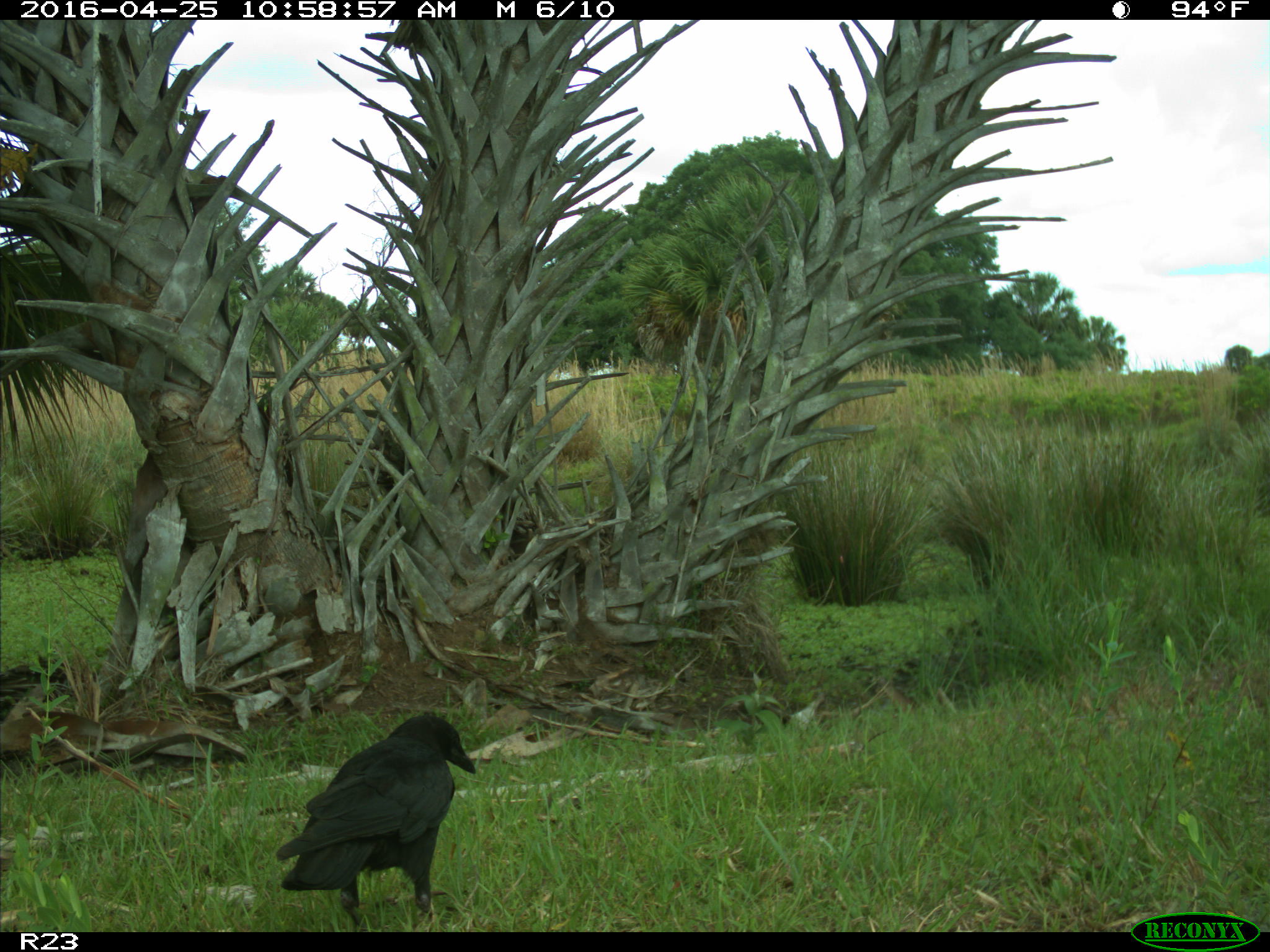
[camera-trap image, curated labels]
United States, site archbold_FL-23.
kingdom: Animalia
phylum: Chordata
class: Aves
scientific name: Aves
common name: birds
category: unidentified bird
Unidentified bird (birds) (Aves).